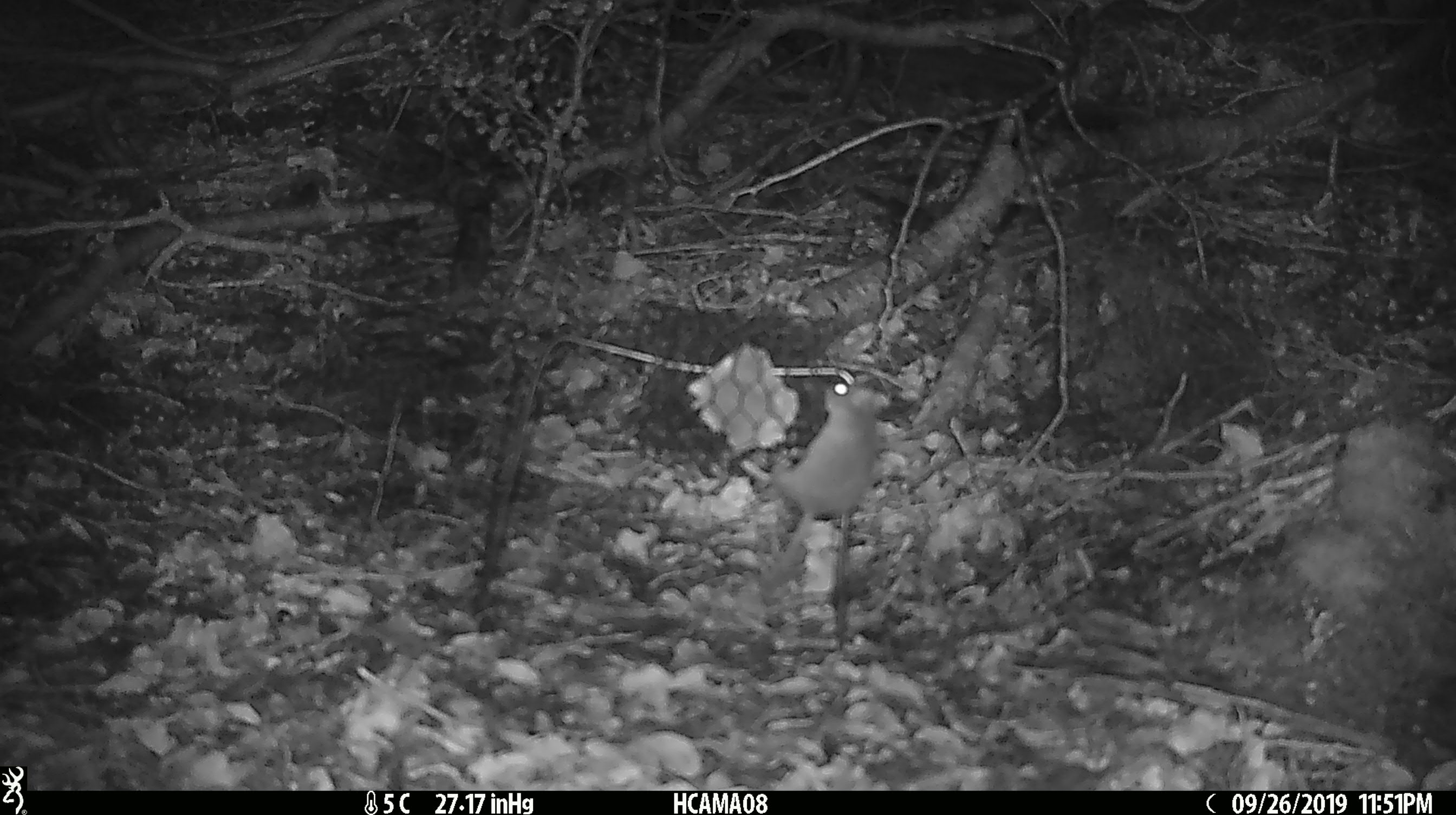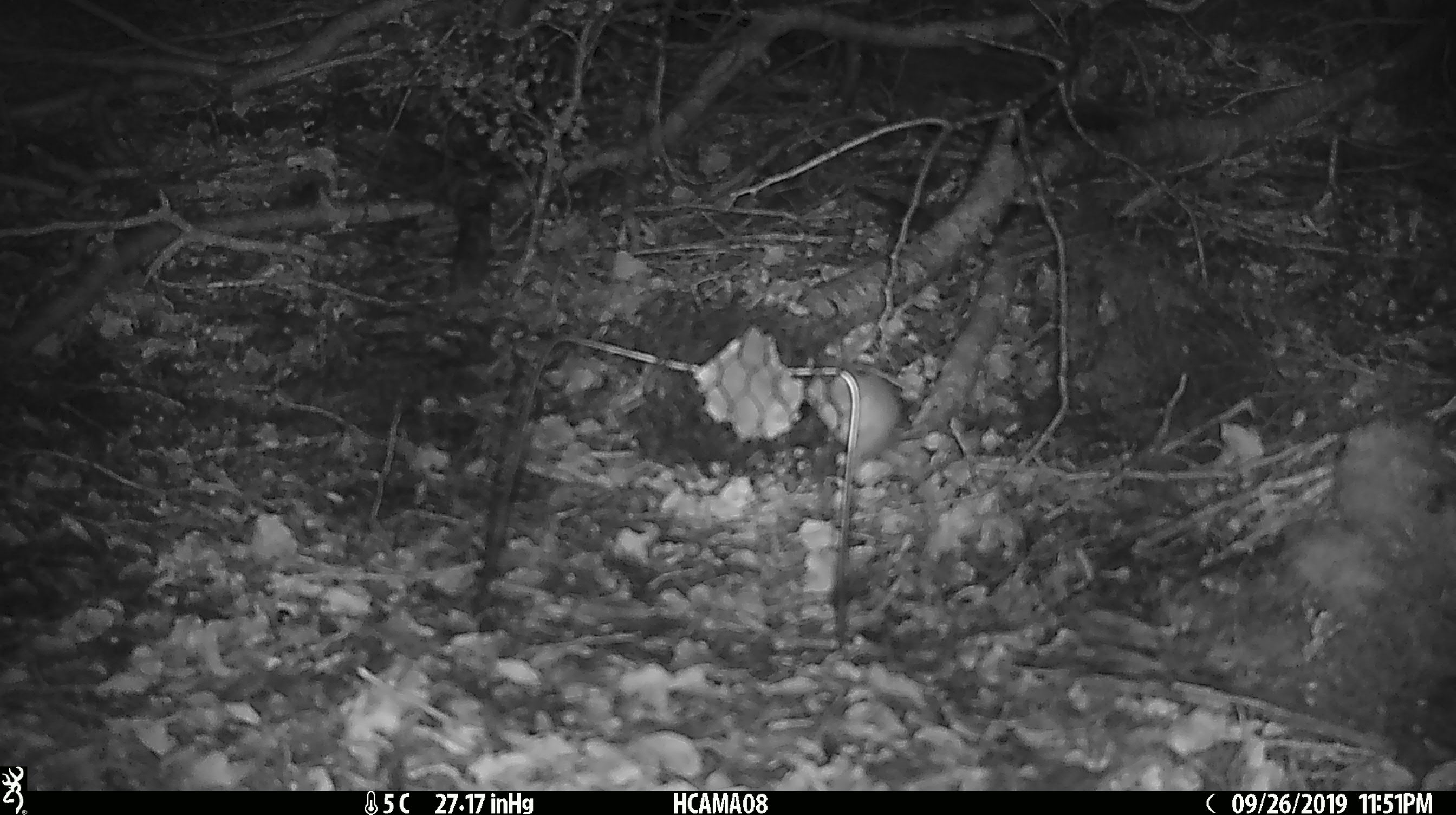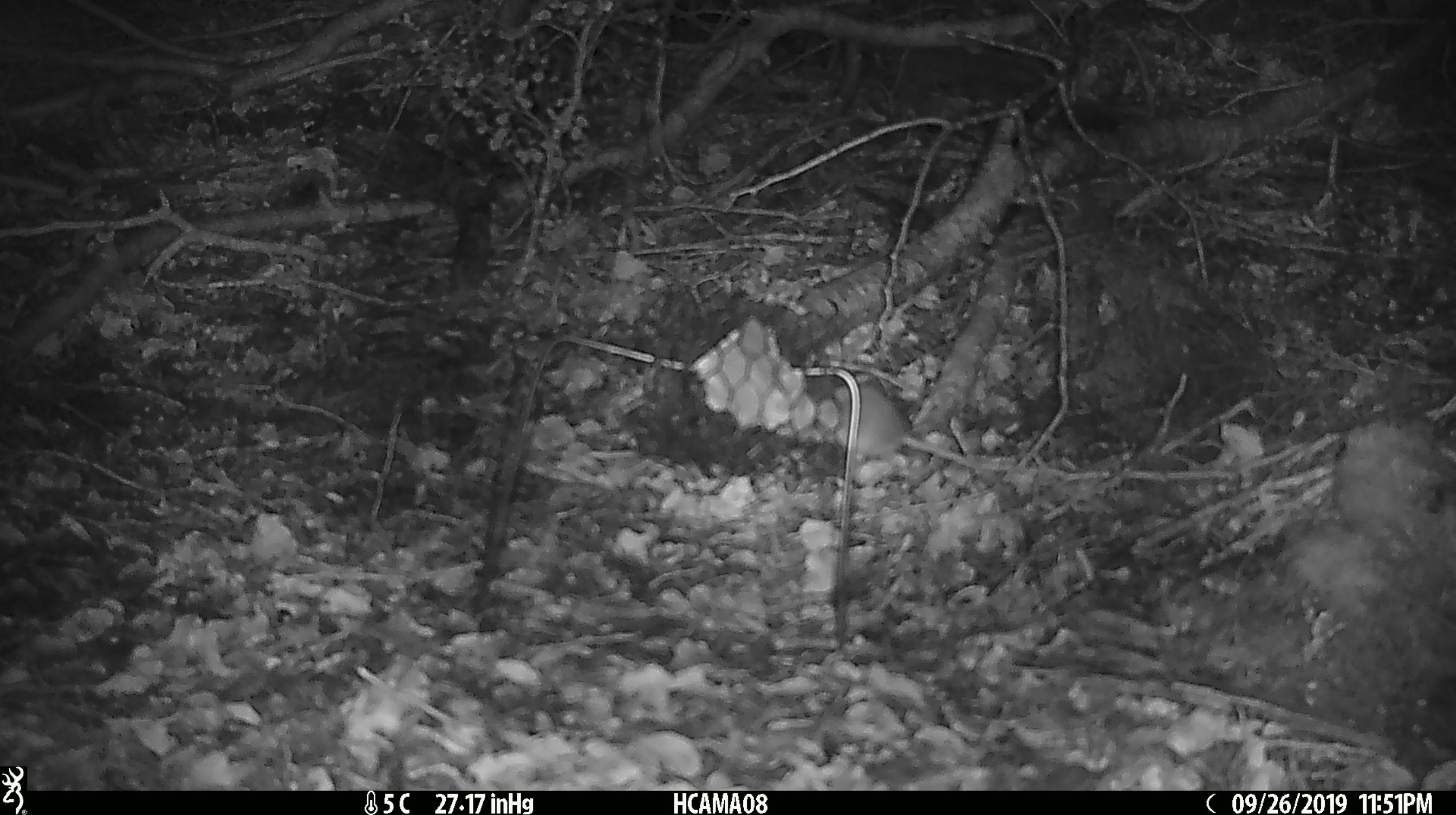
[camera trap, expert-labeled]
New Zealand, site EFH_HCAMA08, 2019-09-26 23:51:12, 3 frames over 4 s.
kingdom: Animalia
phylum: Chordata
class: Mammalia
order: Rodentia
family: Muridae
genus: Mus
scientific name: Mus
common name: mouse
Mouse (Mus).